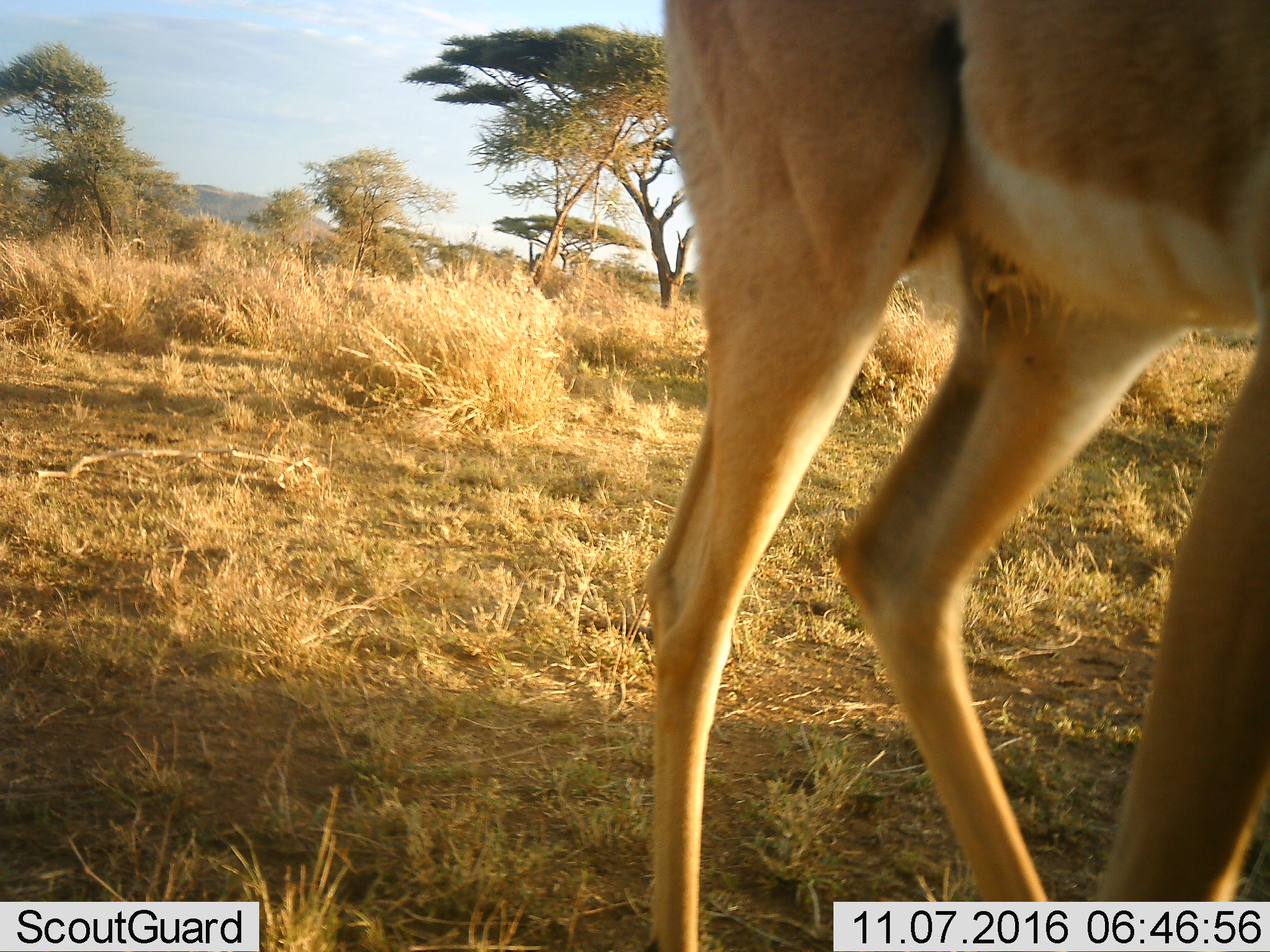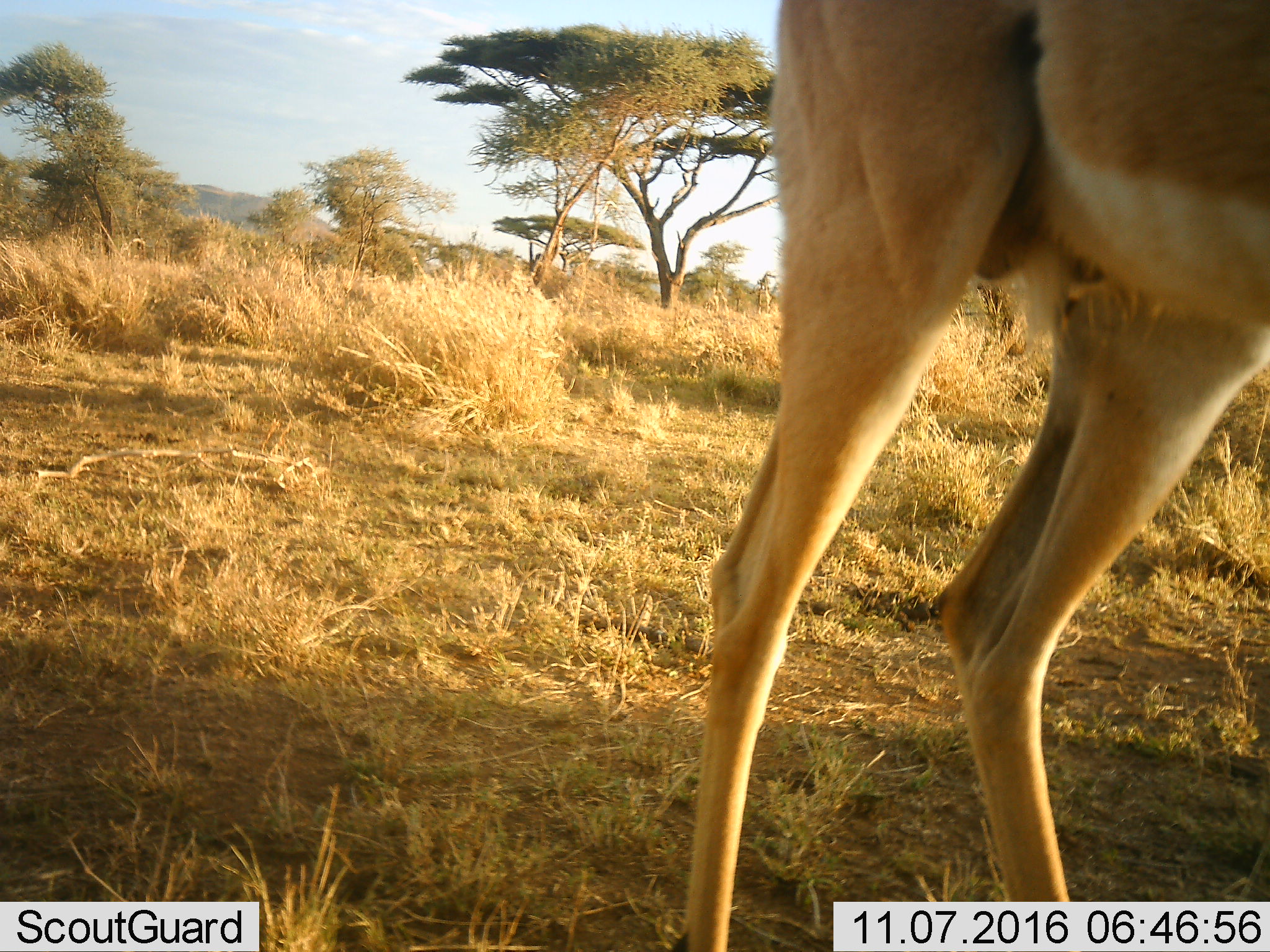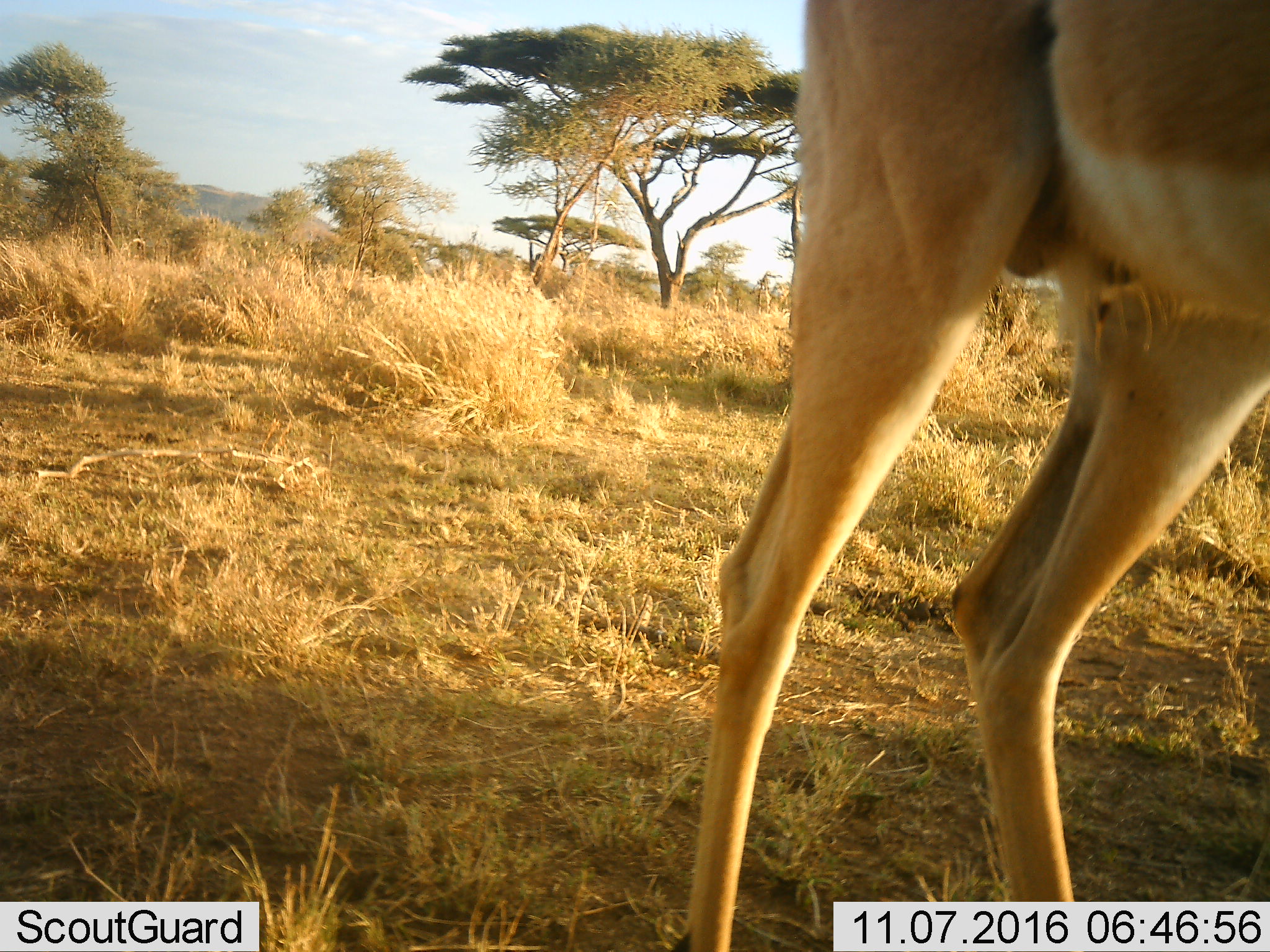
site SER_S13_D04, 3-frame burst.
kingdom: Animalia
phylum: Chordata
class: Mammalia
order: Artiodactyla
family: Bovidae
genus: Aepyceros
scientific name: Aepyceros melampus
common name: impala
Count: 1.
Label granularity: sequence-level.